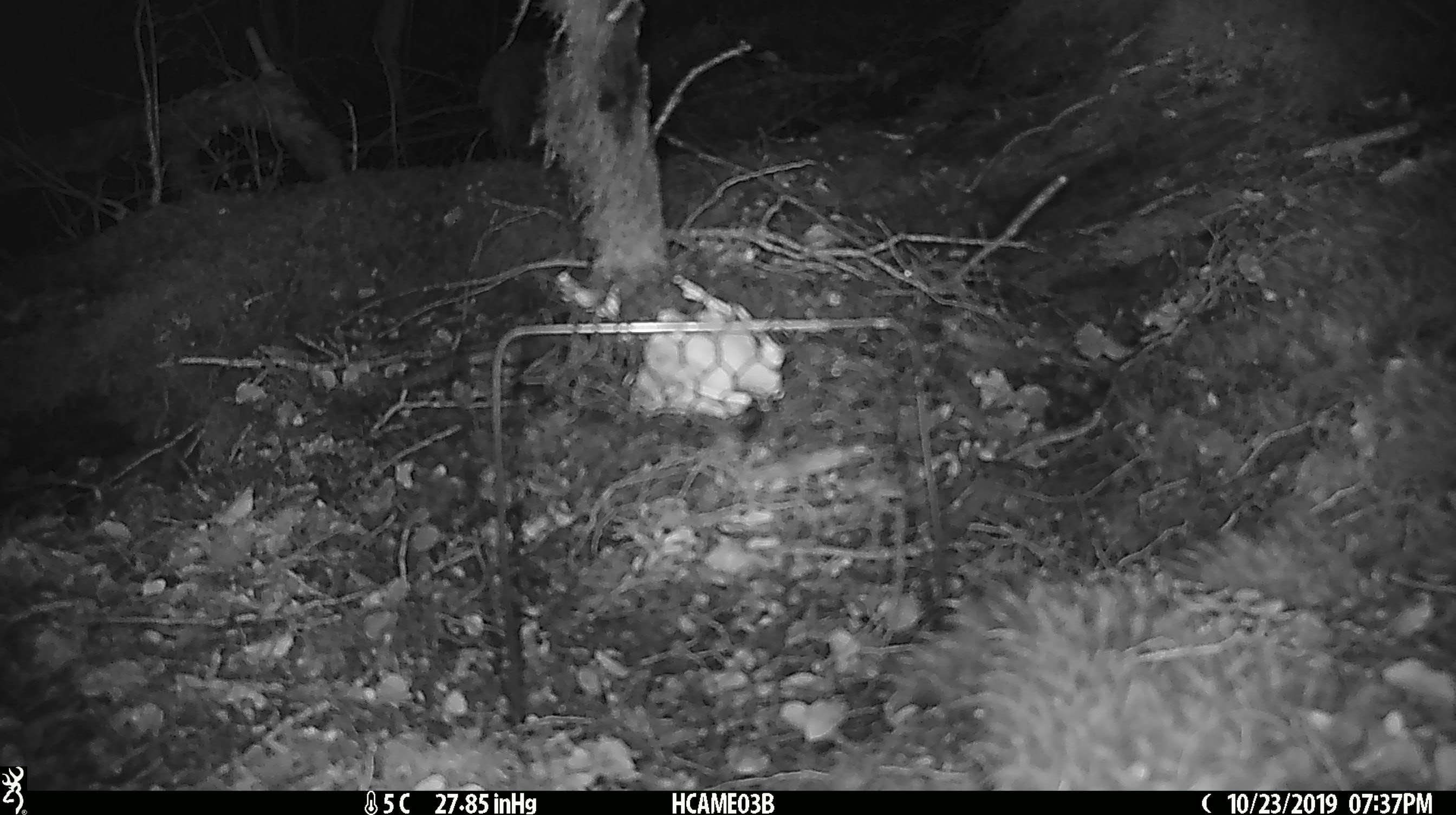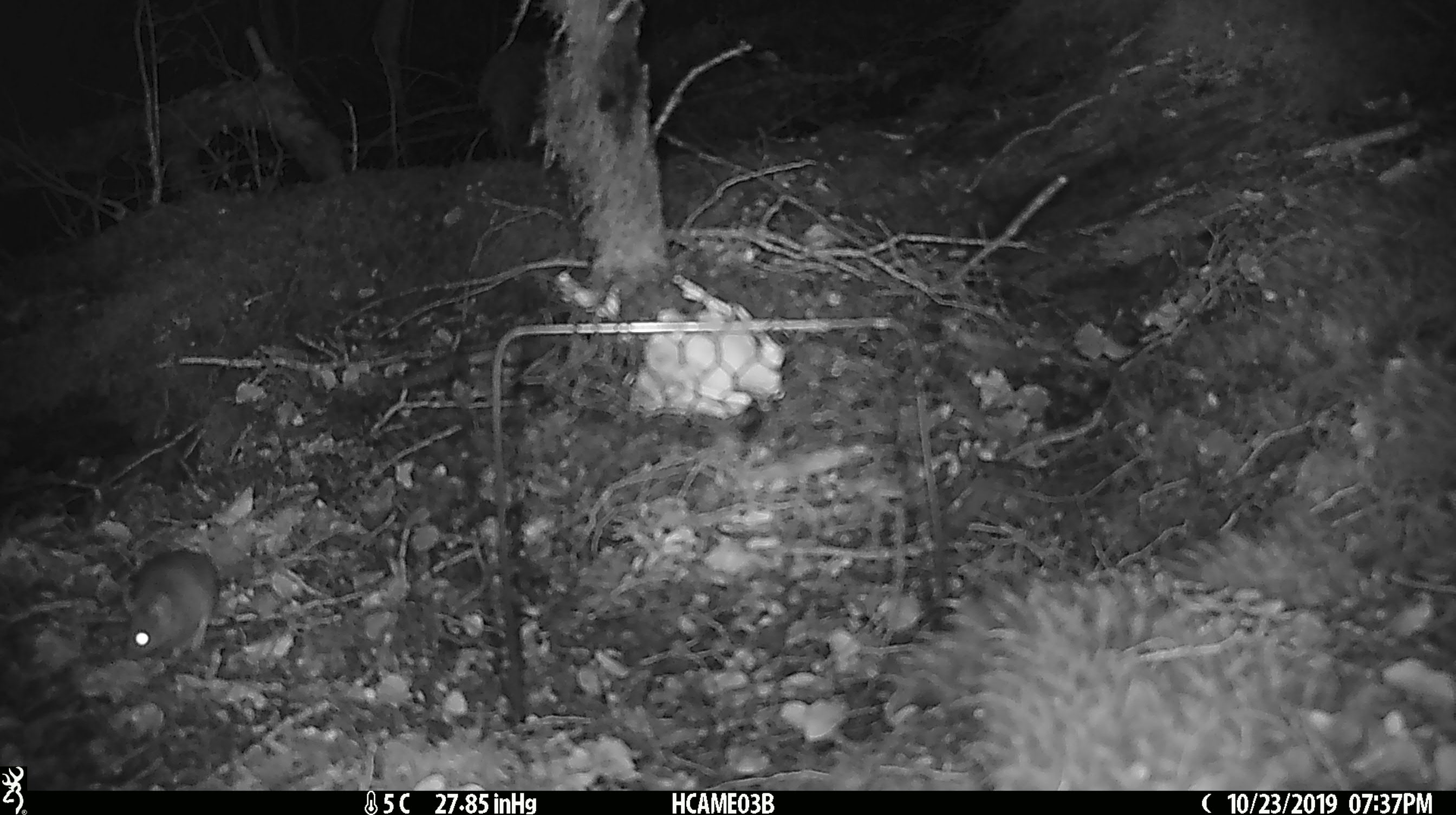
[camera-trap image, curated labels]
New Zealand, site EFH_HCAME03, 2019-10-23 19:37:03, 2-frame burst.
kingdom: Animalia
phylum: Chordata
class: Mammalia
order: Rodentia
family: Muridae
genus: Mus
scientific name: Mus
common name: mouse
Mouse (Mus).